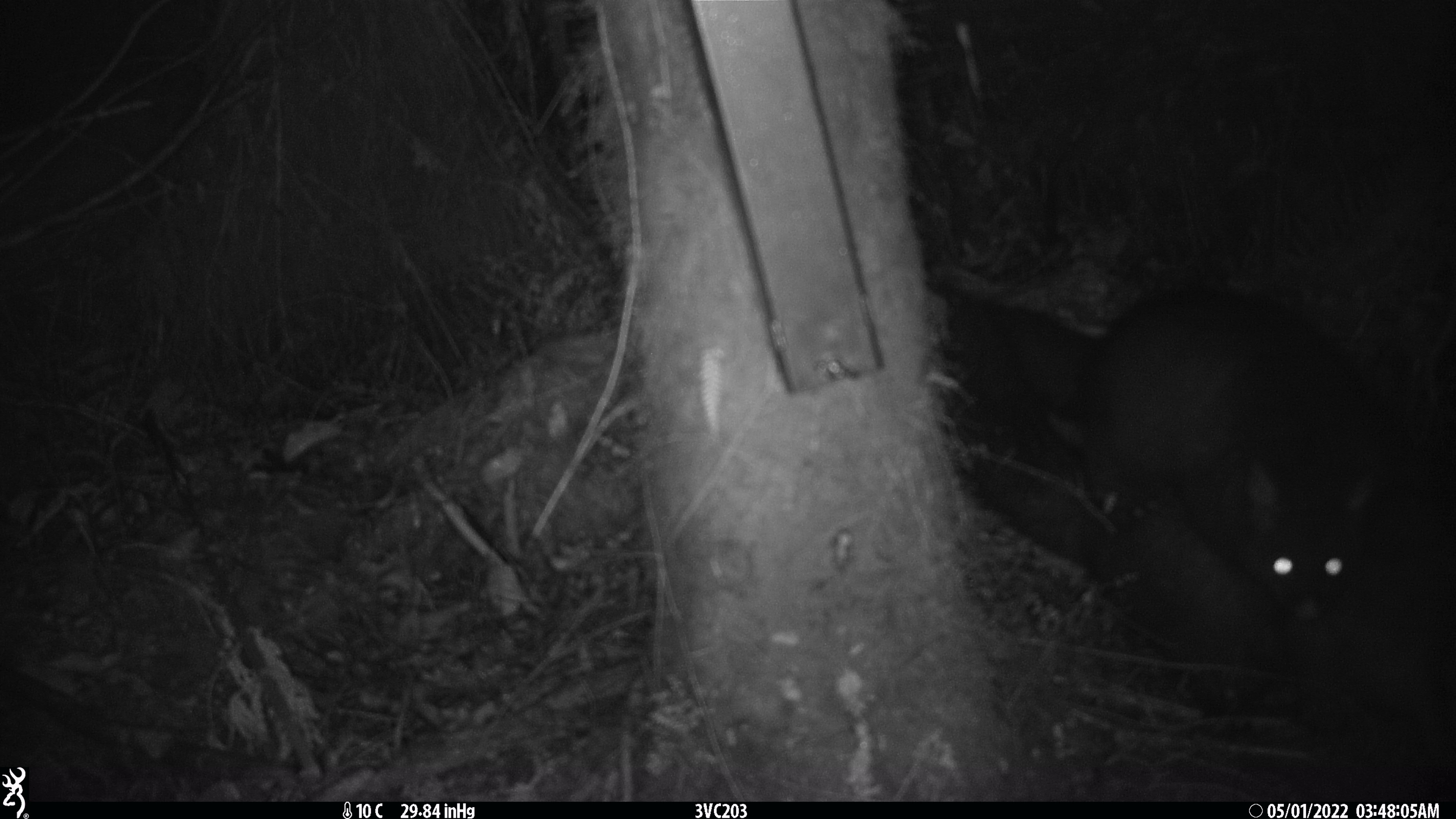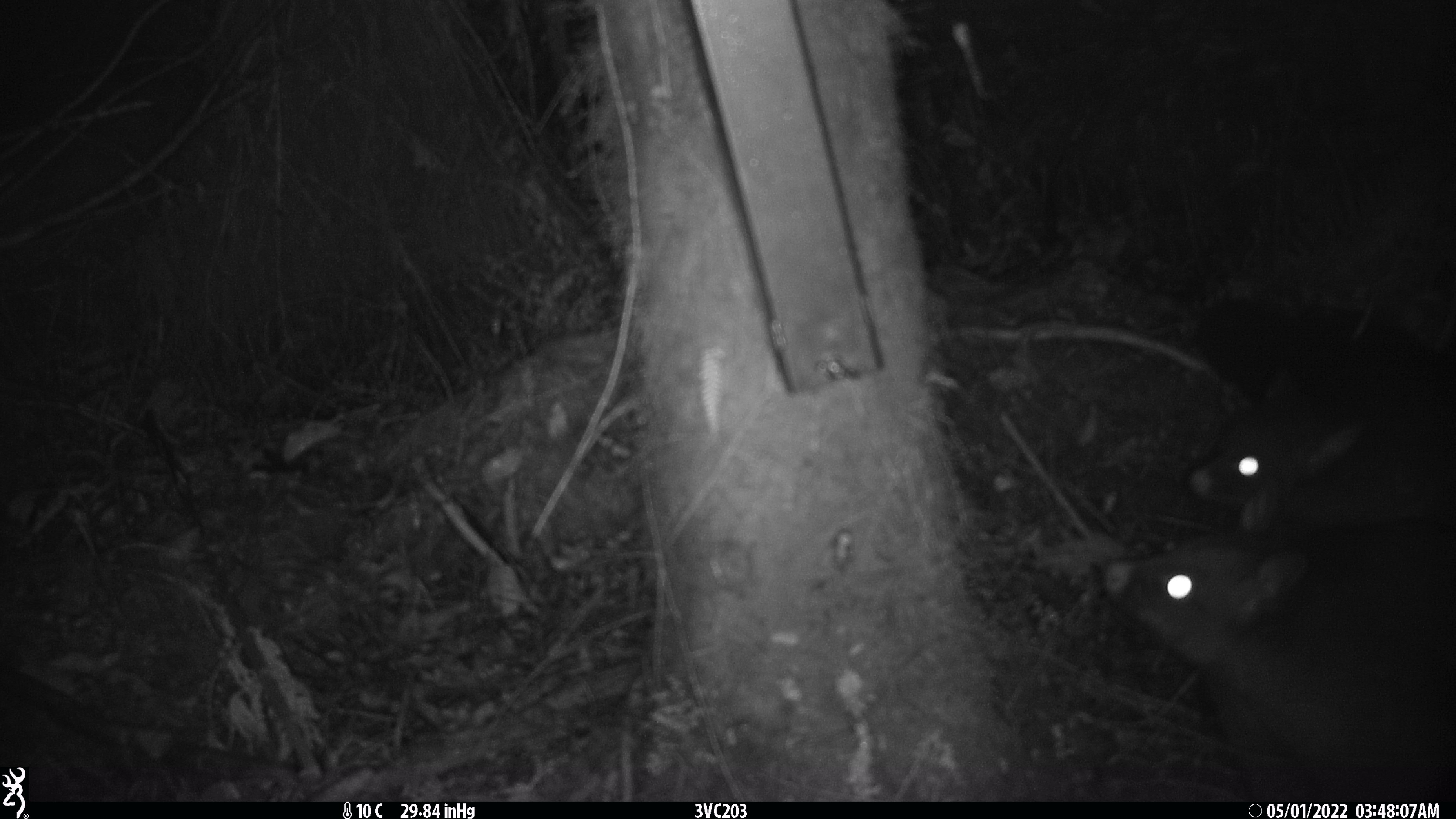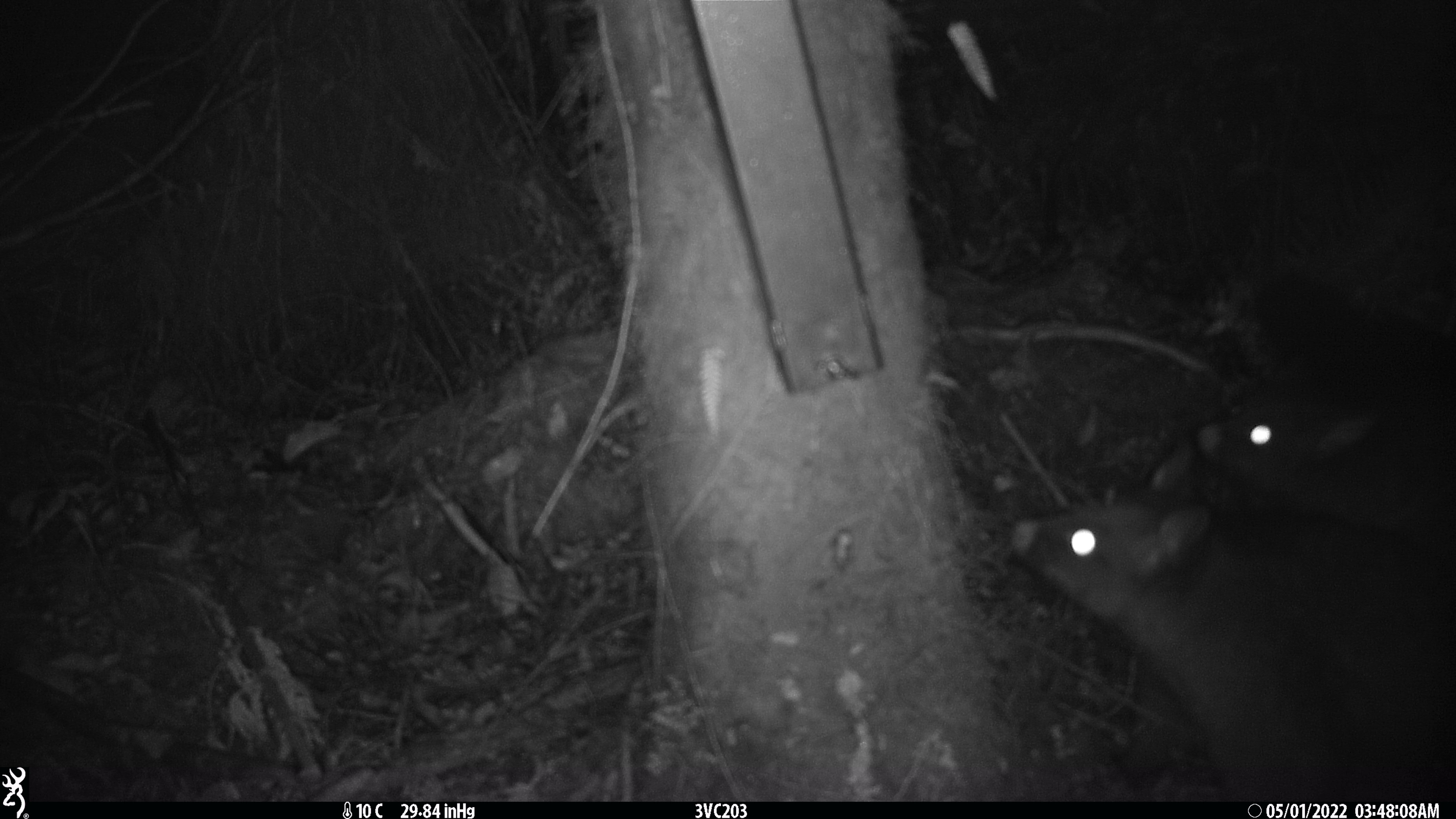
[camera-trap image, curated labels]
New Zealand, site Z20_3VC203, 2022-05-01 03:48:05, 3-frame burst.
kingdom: Animalia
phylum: Chordata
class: Mammalia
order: Diprotodontia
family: Phalangeridae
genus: Trichosurus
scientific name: Trichosurus vulpecula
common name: common brushtail possum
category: possum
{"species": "possum (common brushtail possum) (Trichosurus vulpecula)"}